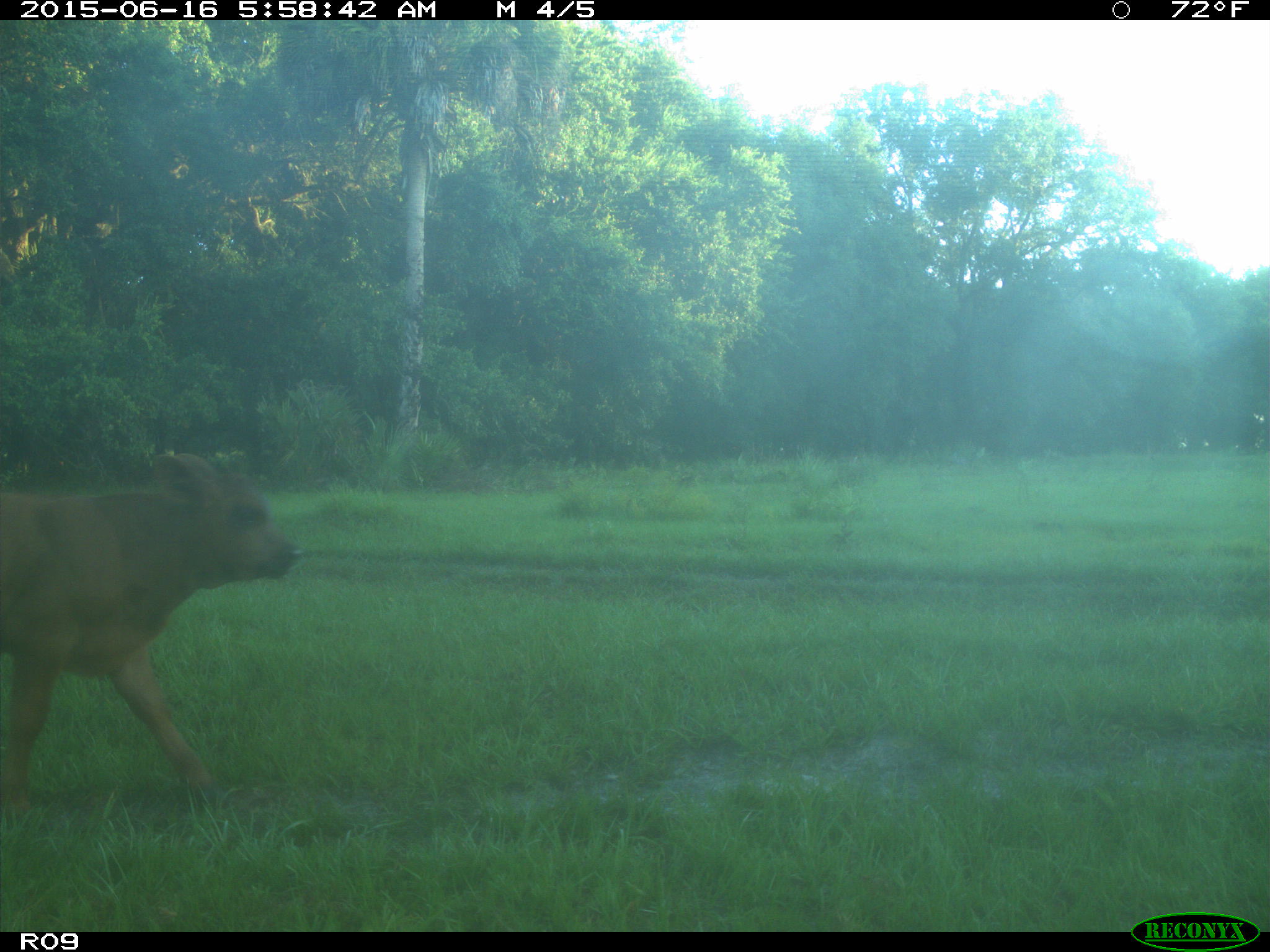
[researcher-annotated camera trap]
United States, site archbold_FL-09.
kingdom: Animalia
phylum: Chordata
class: Mammalia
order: Artiodactyla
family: Bovidae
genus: Bos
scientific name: Bos taurus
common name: domestic cow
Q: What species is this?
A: Bos taurus (domestic cow).